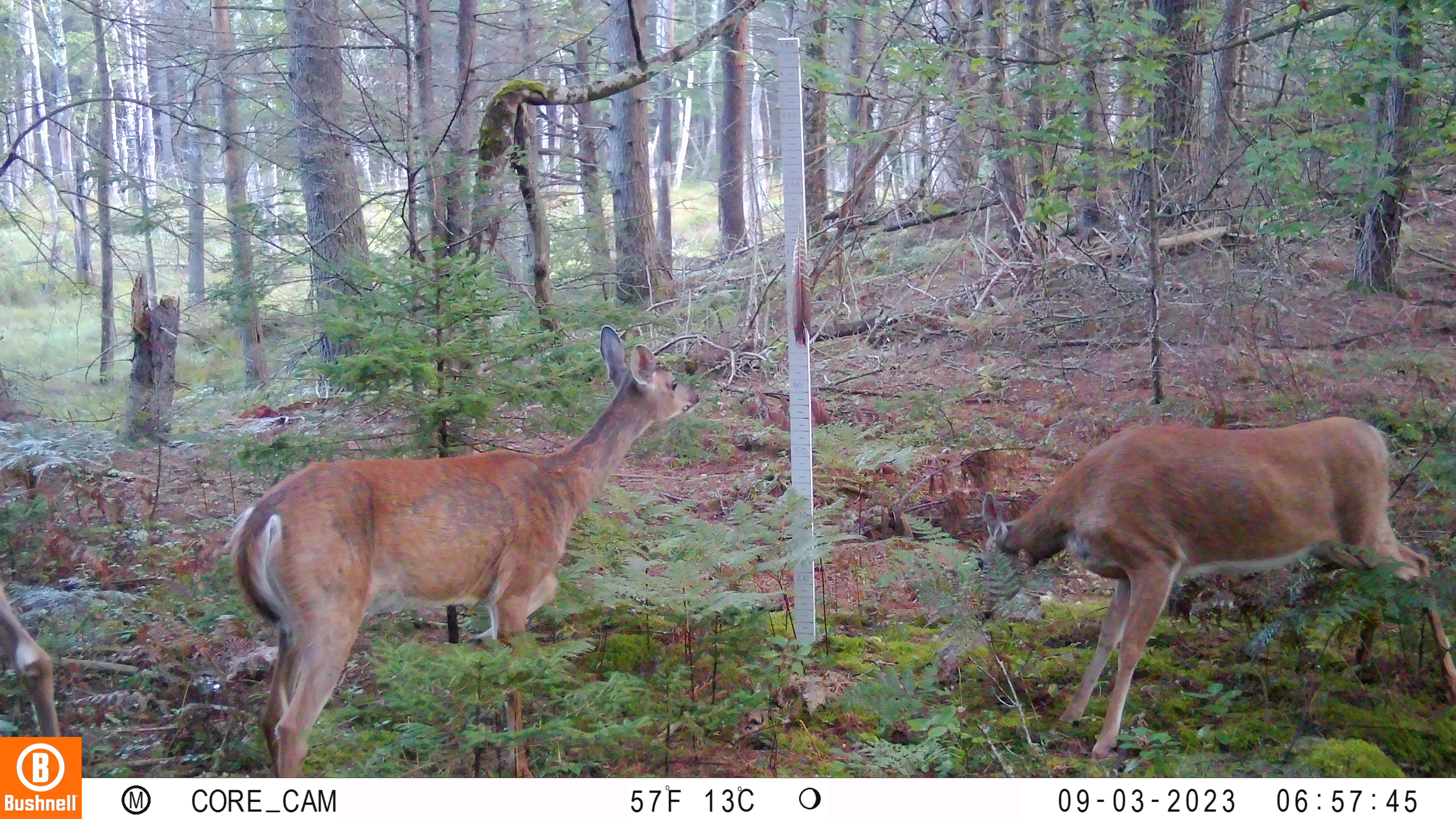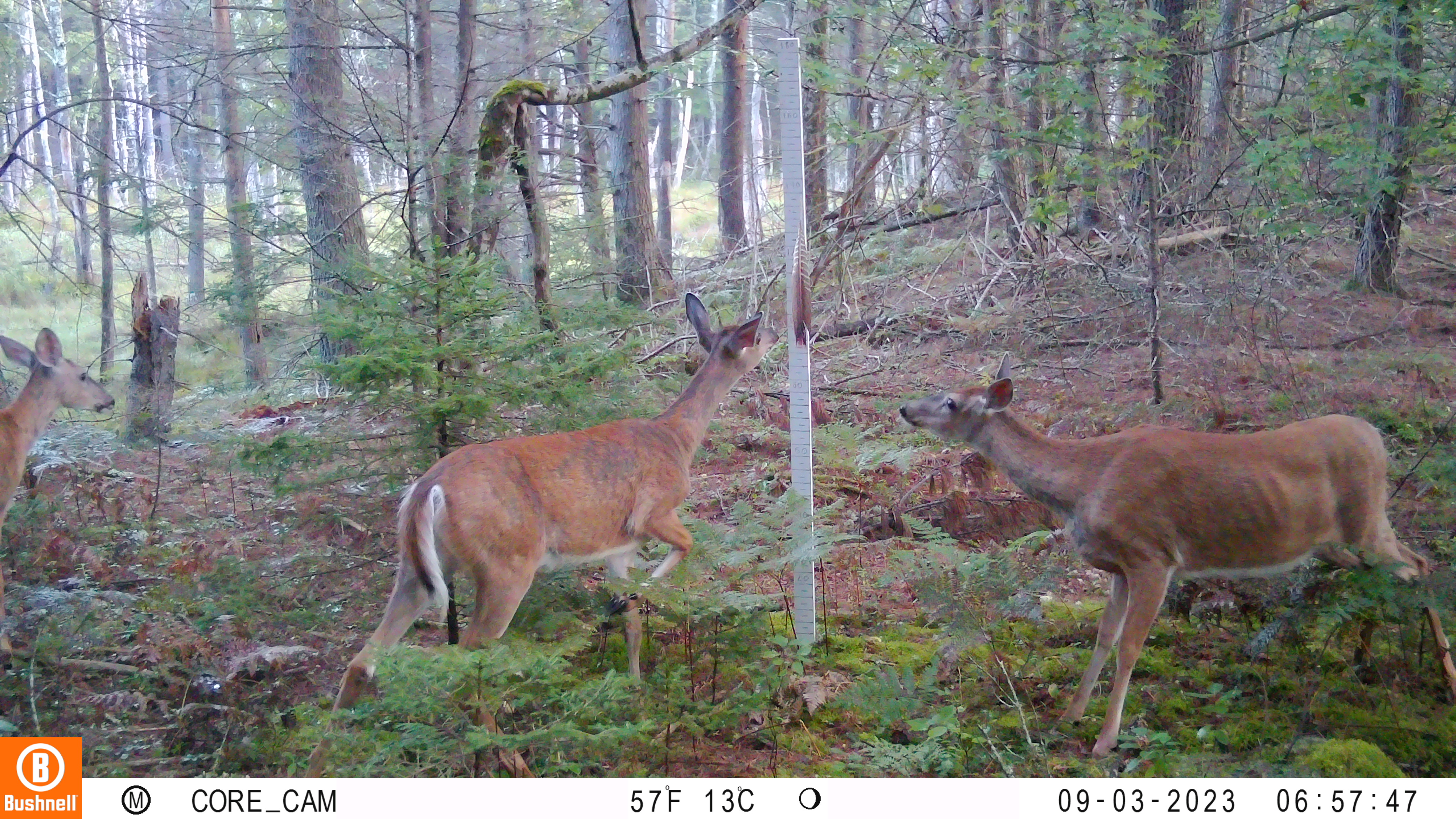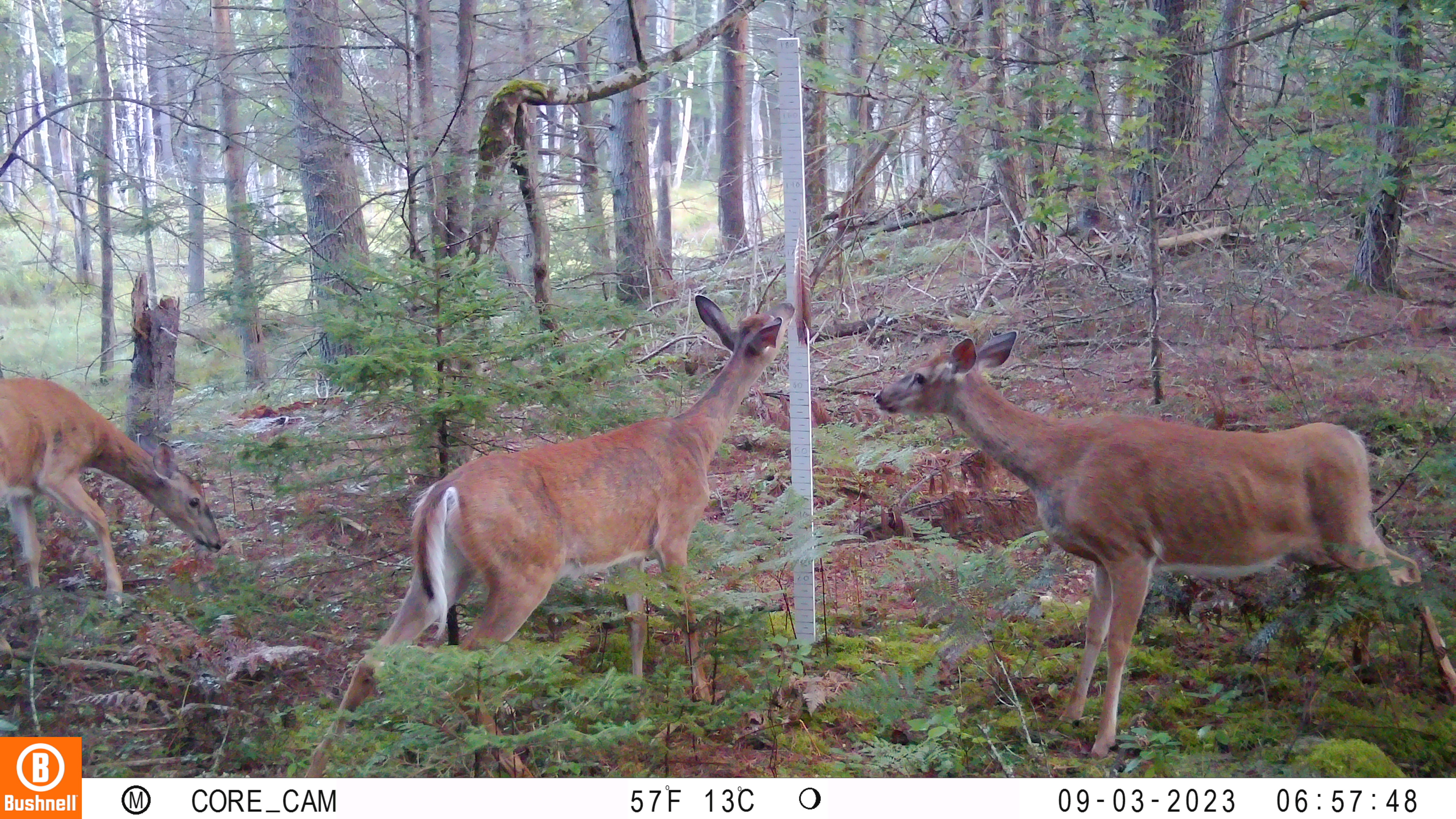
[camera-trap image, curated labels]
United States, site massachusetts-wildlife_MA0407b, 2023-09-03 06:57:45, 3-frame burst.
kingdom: Animalia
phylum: Chordata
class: Mammalia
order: Artiodactyla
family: Cervidae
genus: Odocoileus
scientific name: Odocoileus virginianus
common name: white-tailed deer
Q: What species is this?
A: White-tailed deer (Odocoileus virginianus).